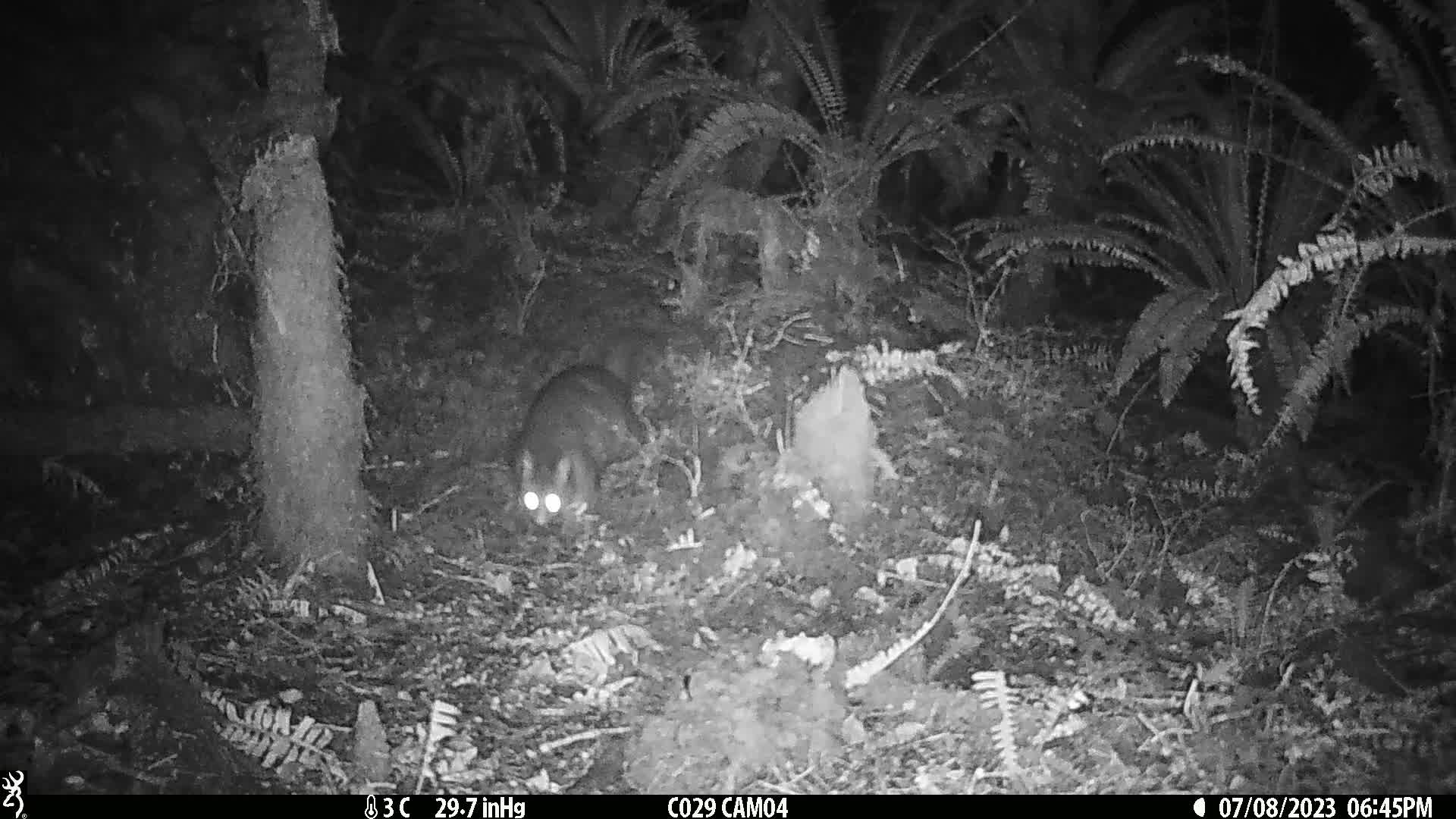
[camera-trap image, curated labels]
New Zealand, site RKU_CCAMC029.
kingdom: Animalia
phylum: Chordata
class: Mammalia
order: Diprotodontia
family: Phalangeridae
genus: Trichosurus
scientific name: Trichosurus vulpecula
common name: common brushtail possum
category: possum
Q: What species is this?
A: Possum (common brushtail possum) (Trichosurus vulpecula).